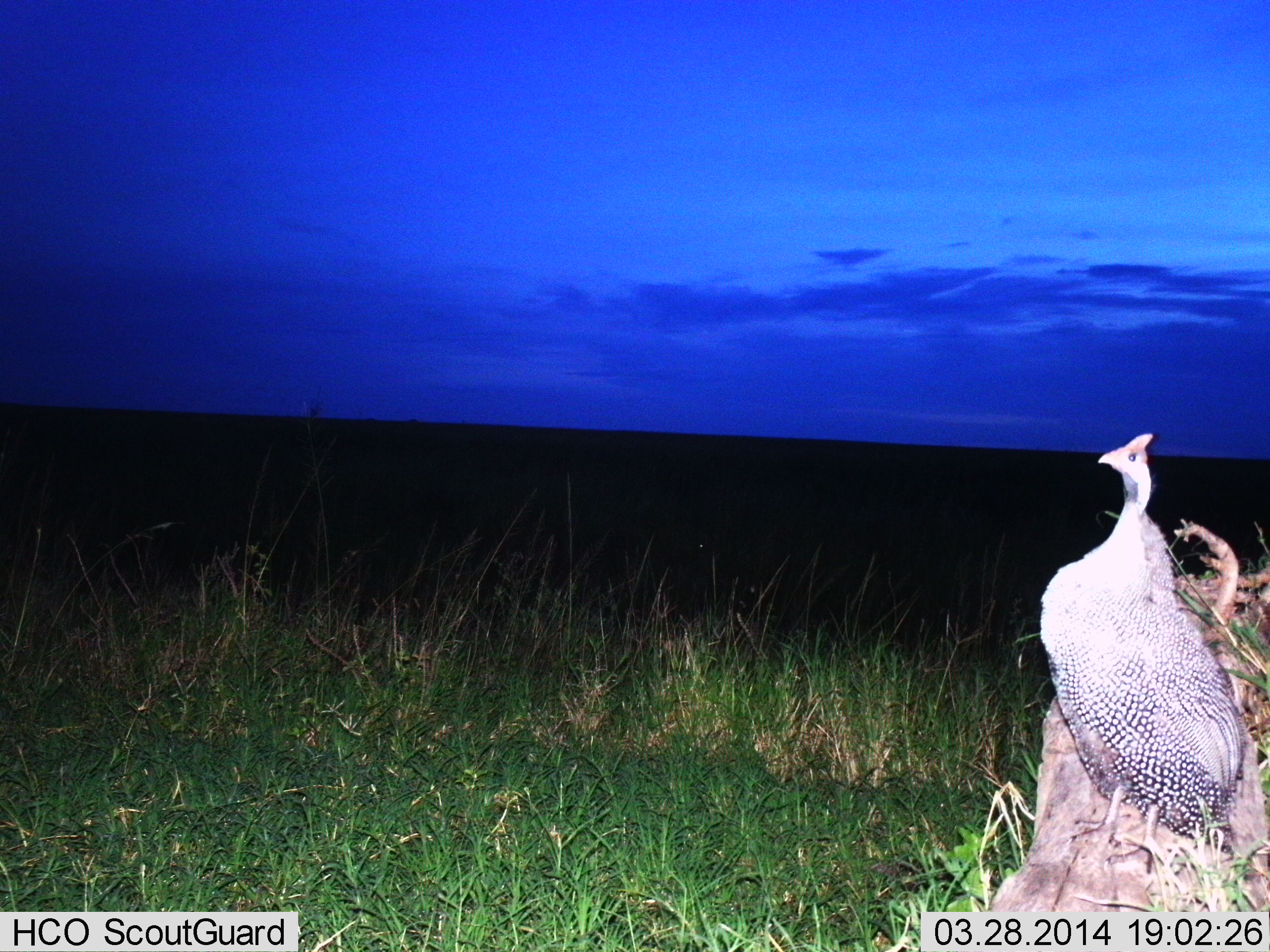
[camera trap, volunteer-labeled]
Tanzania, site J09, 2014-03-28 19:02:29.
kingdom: Animalia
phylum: Chordata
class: Aves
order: Galliformes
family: Numididae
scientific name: Numididae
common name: guinea fowl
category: guineafowl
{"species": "guineafowl (guinea fowl) (Numididae)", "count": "1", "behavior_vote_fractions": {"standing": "100%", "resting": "0%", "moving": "0%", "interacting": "0%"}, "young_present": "0%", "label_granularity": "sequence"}